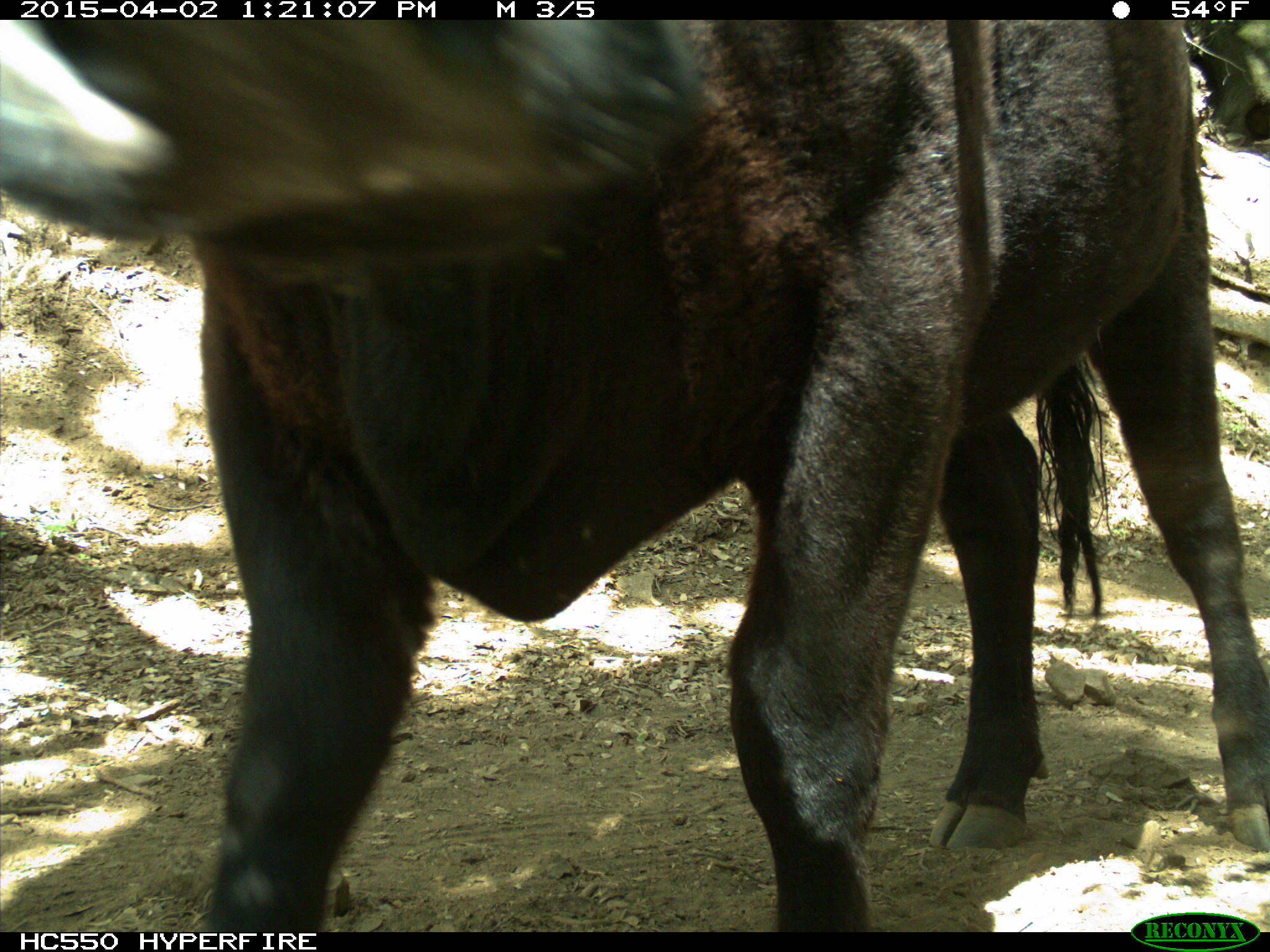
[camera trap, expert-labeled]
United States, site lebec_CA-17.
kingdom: Animalia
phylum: Chordata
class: Mammalia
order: Artiodactyla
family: Bovidae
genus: Bos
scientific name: Bos taurus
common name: domestic cow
Bos taurus (domestic cow).